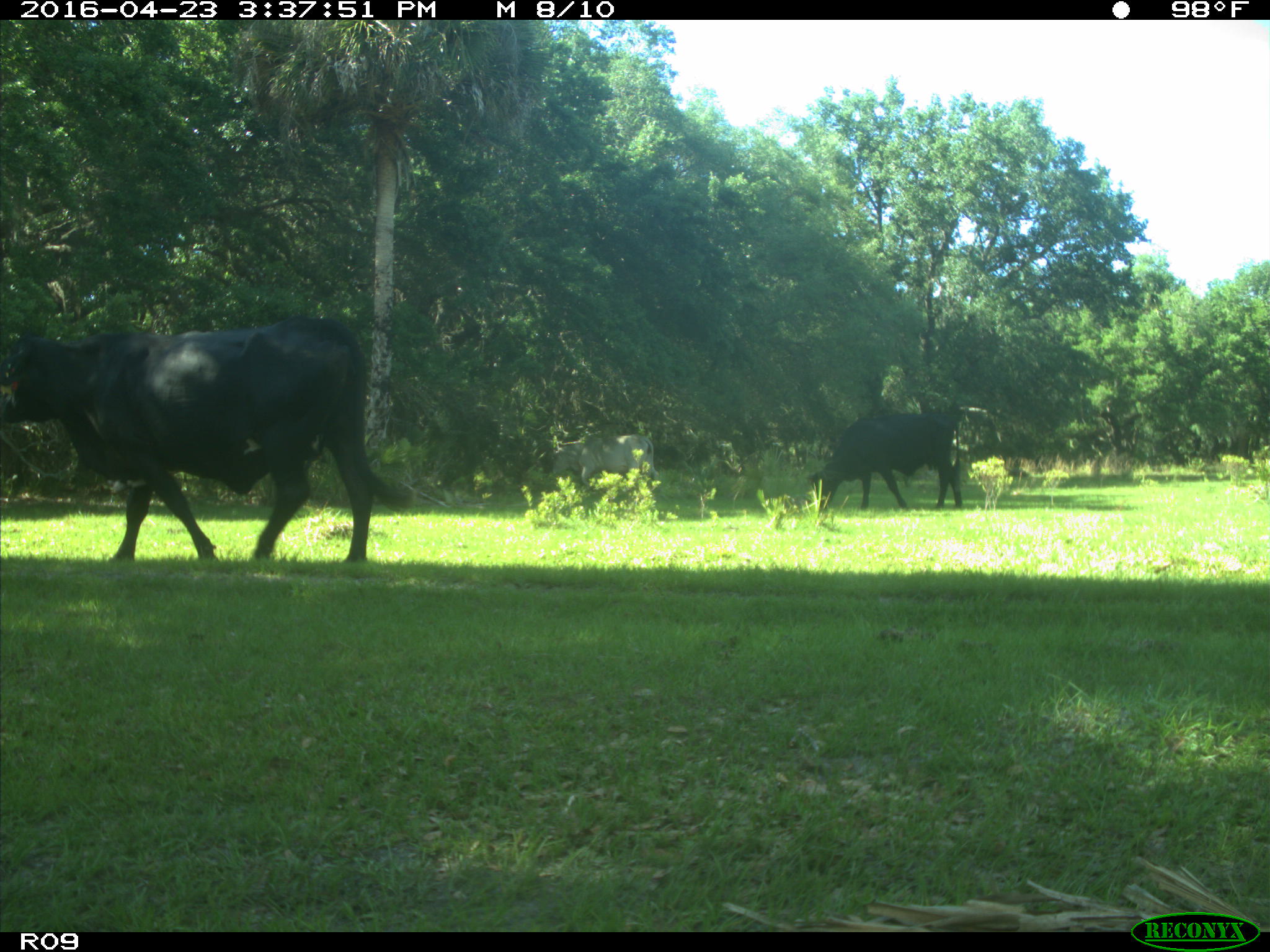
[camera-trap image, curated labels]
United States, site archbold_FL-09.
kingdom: Animalia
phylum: Chordata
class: Mammalia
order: Artiodactyla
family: Bovidae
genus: Bos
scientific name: Bos taurus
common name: domestic cow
Bos taurus (domestic cow).